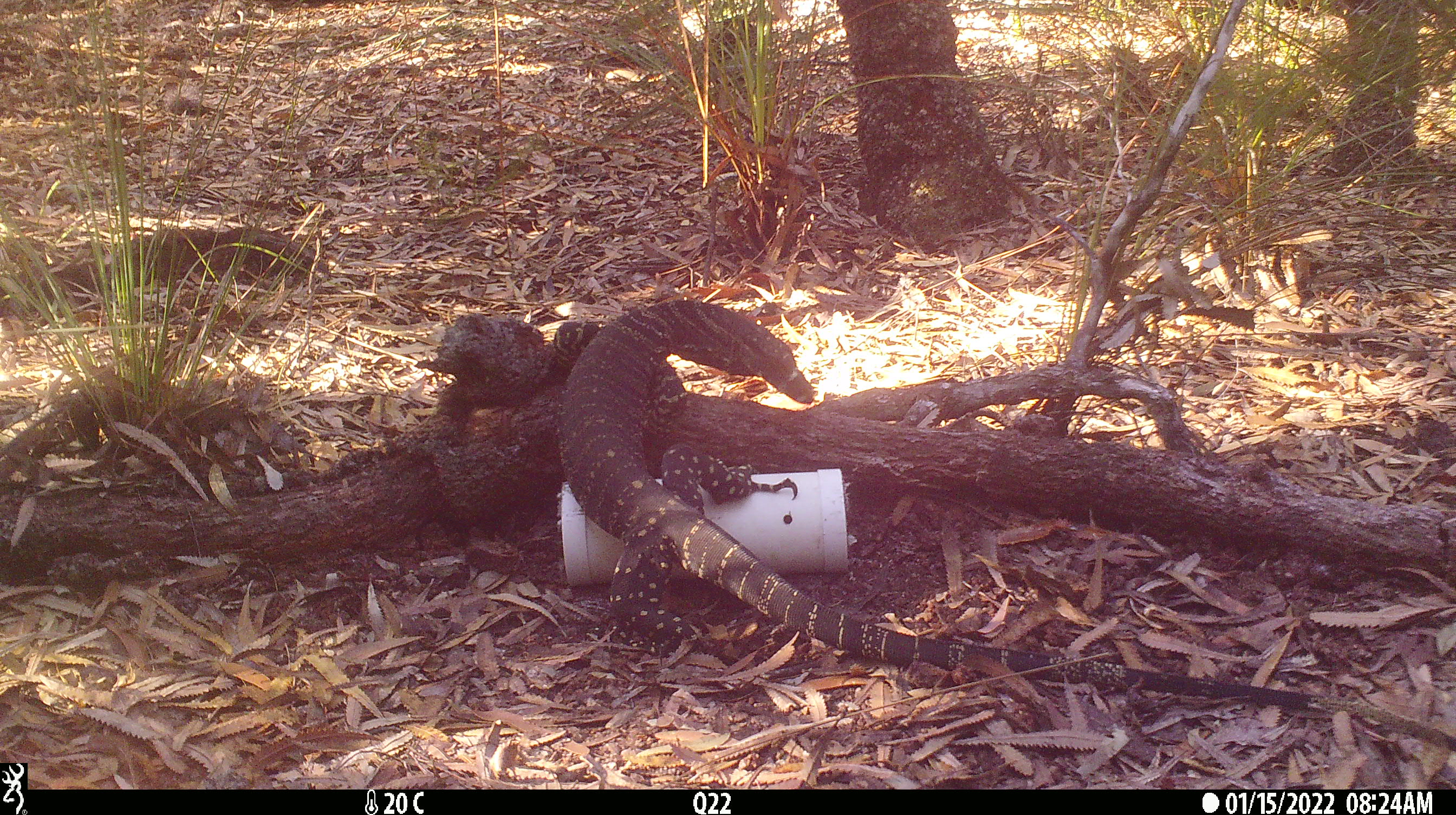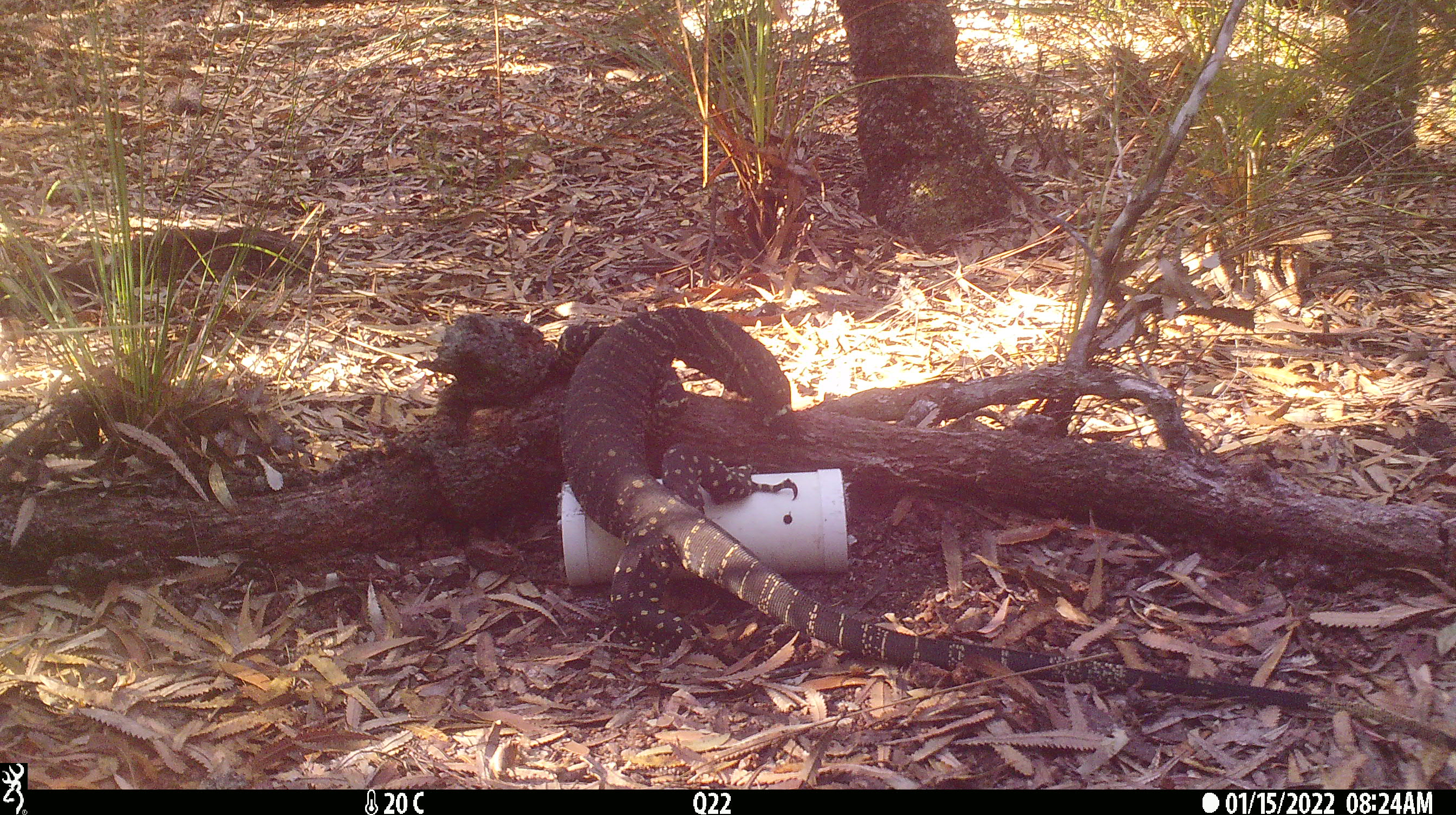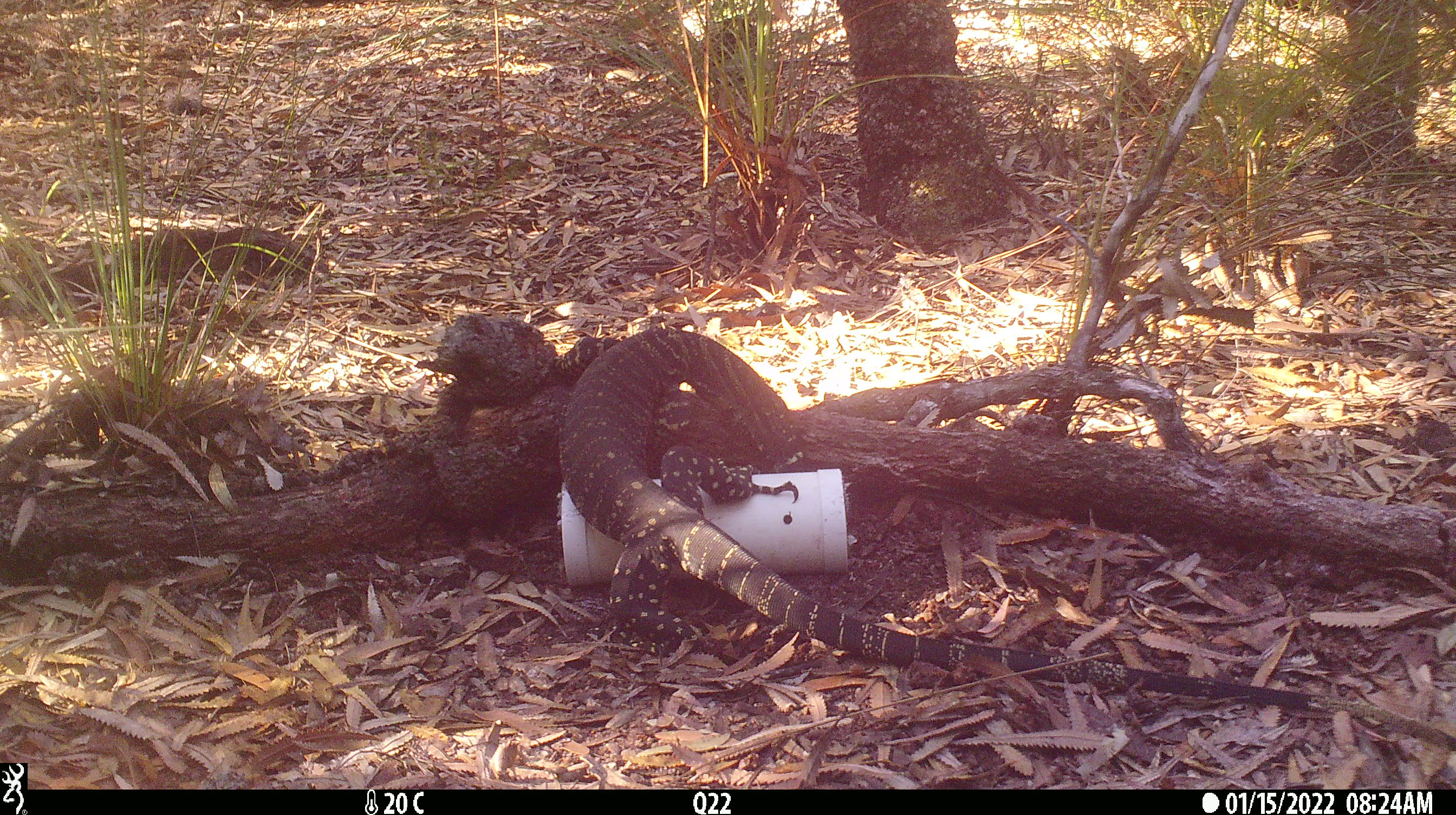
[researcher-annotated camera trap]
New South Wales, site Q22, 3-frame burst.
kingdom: Animalia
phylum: Chordata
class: Reptilia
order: Squamata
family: Varanidae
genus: Varanus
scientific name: Varanus varius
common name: lace monitor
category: goanna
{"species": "goanna (lace monitor) (Varanus varius)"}